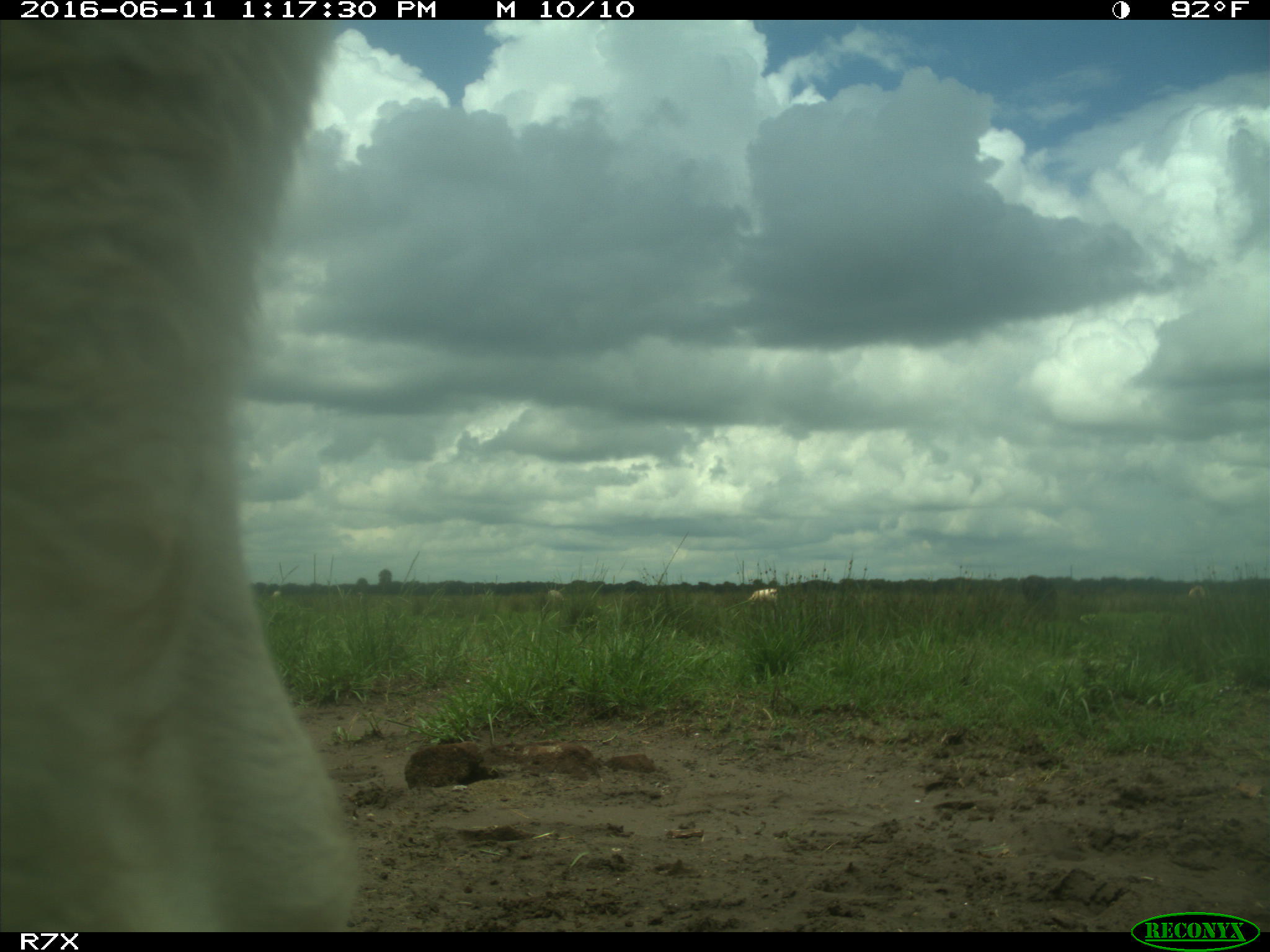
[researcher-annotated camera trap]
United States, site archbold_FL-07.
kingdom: Animalia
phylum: Chordata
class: Mammalia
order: Artiodactyla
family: Bovidae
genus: Bos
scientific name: Bos taurus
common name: domestic cow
Bos taurus (domestic cow).